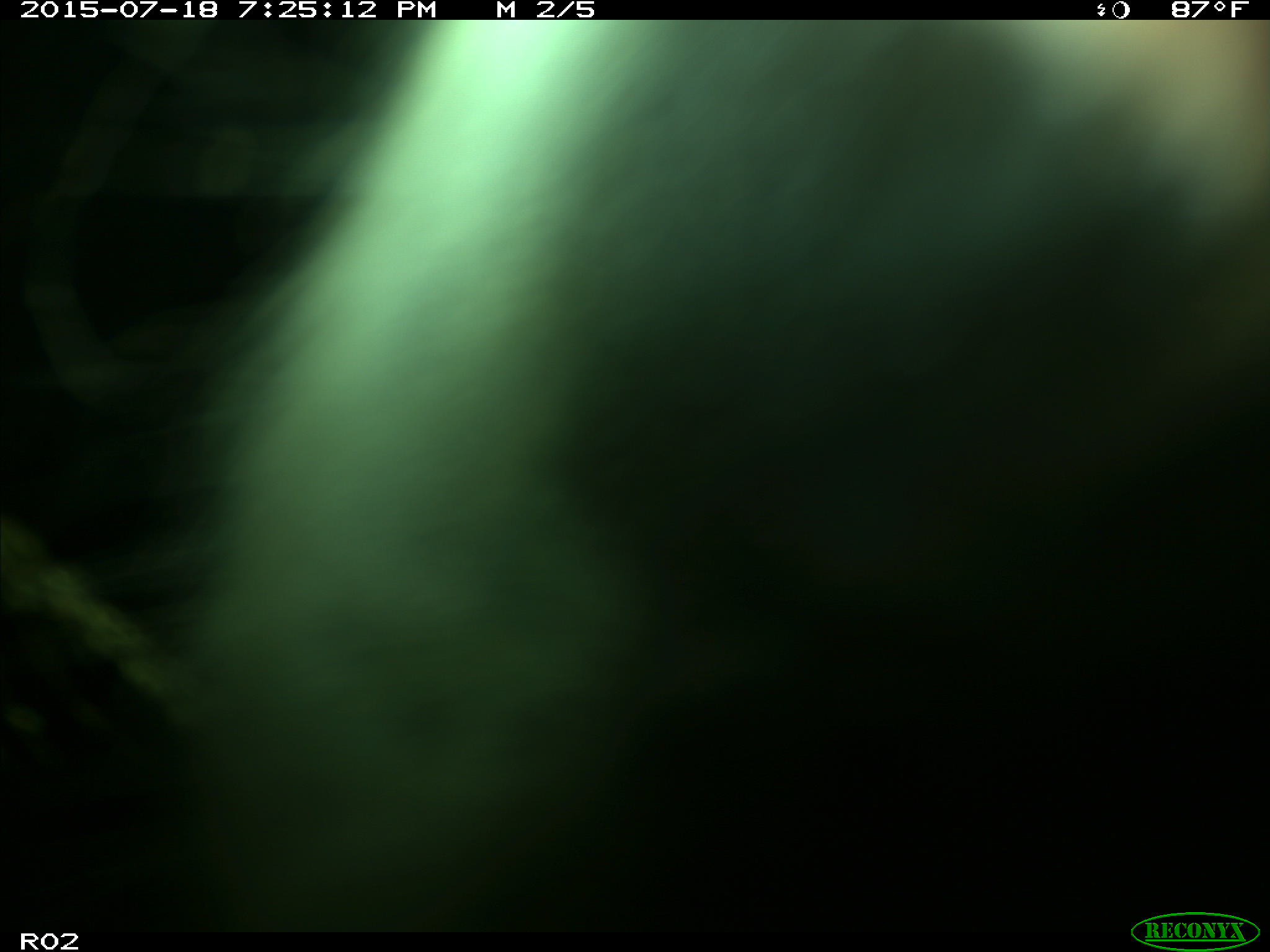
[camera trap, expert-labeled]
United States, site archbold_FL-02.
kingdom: Animalia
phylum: Chordata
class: Mammalia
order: Artiodactyla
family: Bovidae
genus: Bos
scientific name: Bos taurus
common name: domestic cow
Bos taurus (domestic cow).